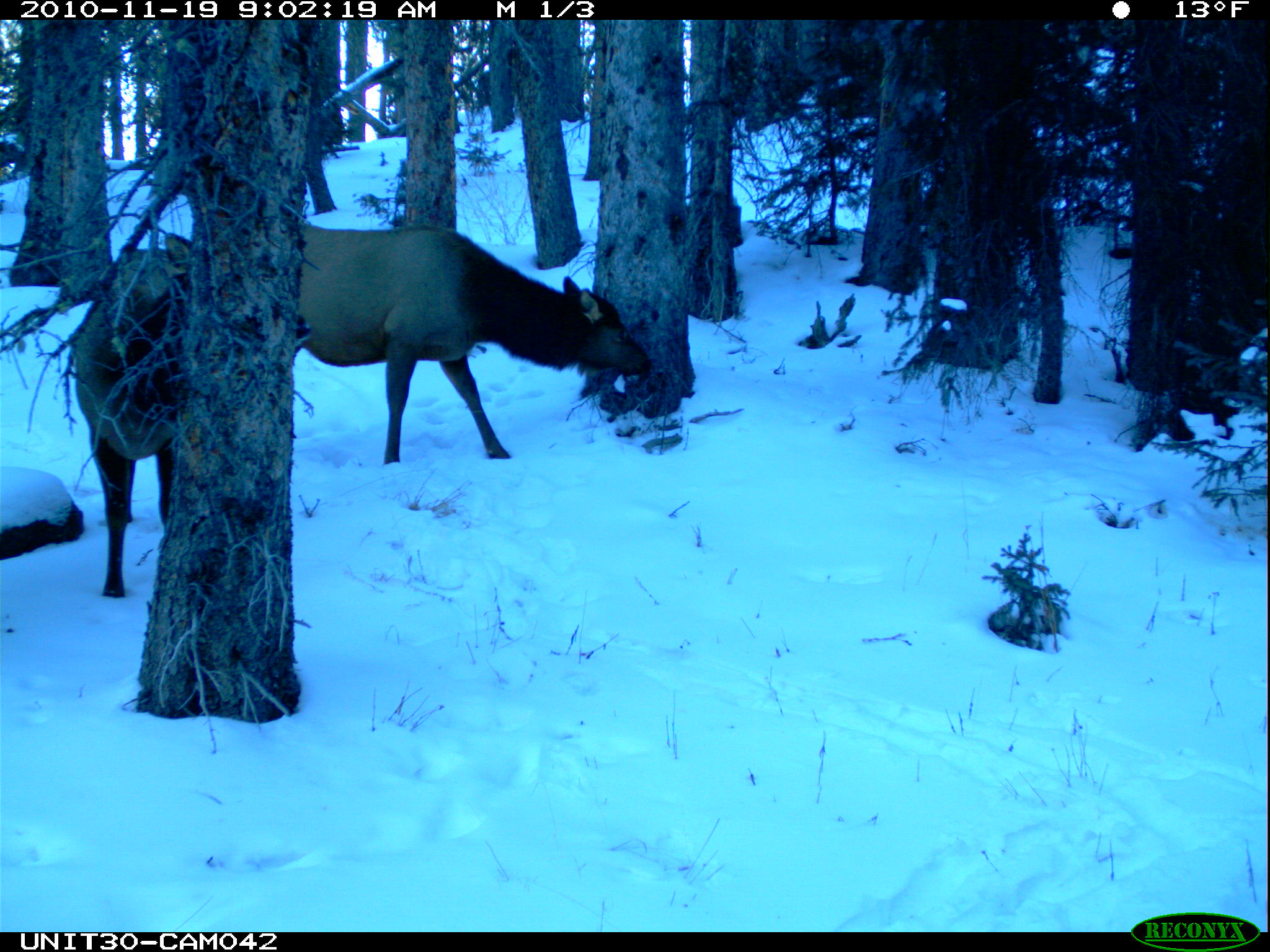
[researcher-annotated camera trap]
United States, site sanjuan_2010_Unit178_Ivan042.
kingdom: Animalia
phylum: Chordata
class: Mammalia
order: Artiodactyla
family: Cervidae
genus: Cervus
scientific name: Cervus elaphus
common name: red deer